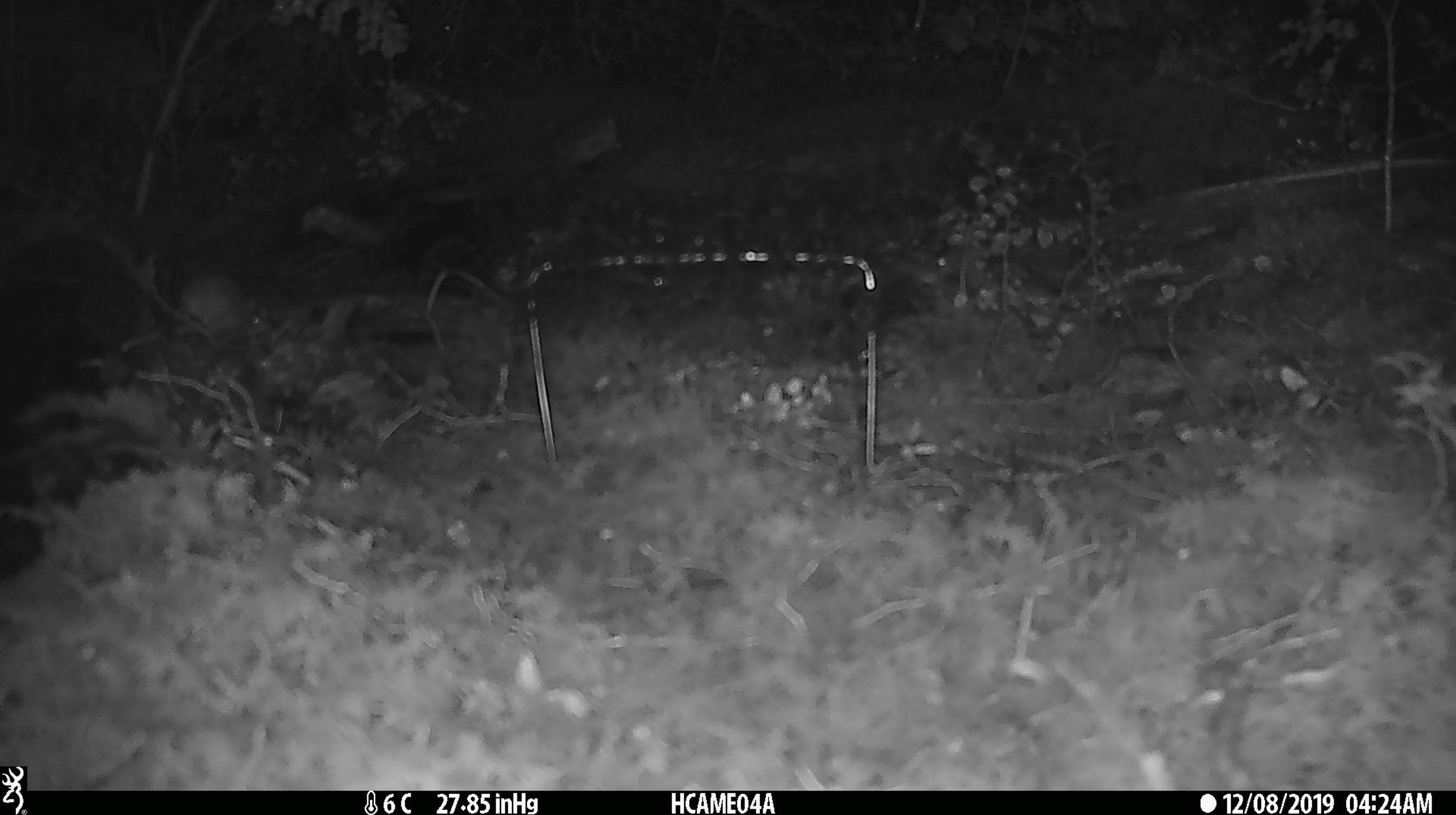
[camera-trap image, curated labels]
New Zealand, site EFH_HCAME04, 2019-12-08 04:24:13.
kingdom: Animalia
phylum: Chordata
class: Mammalia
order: Rodentia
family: Muridae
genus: Mus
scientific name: Mus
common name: mouse